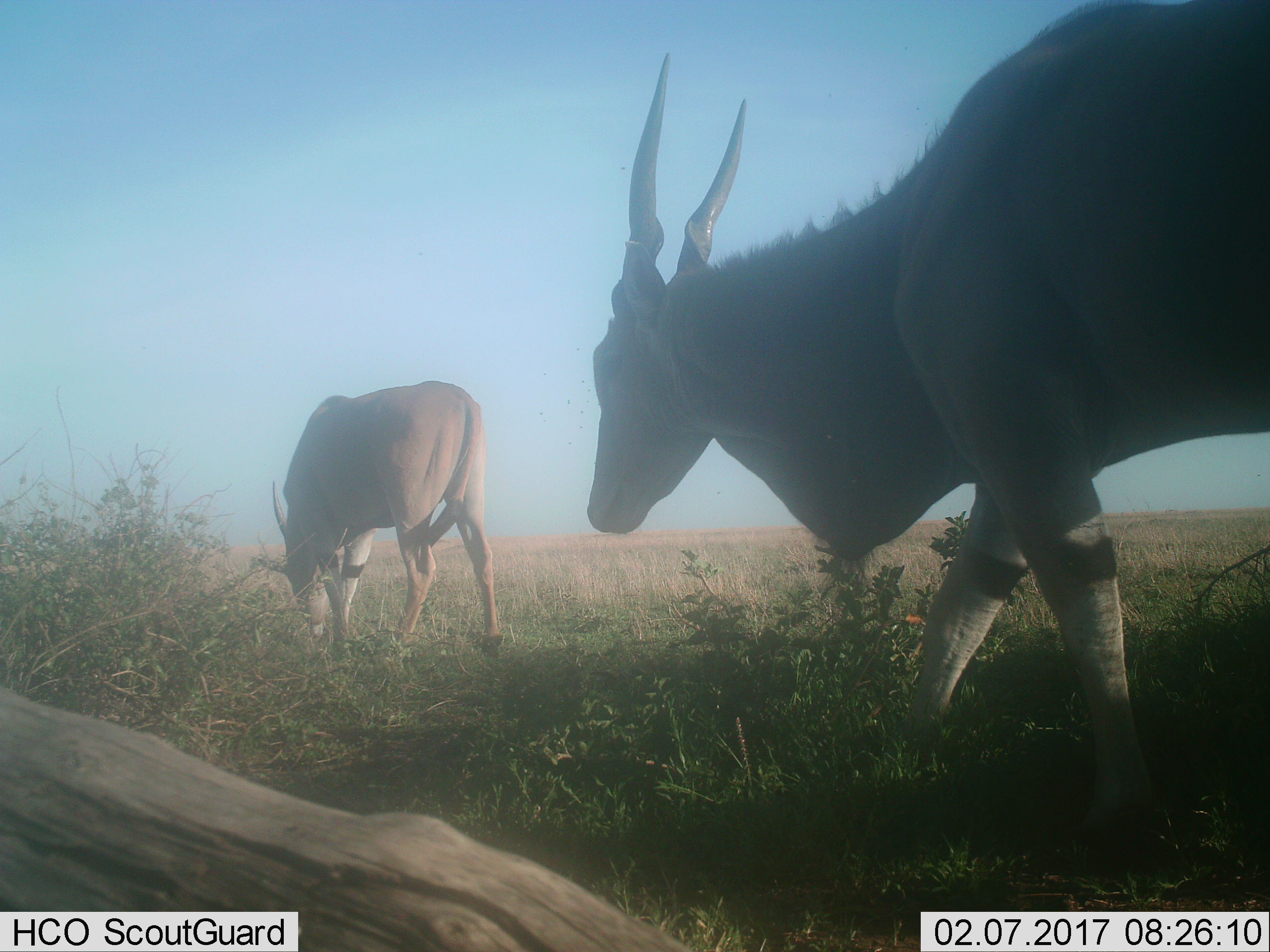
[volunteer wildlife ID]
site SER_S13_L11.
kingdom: Animalia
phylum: Chordata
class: Mammalia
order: Artiodactyla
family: Bovidae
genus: Tragelaphus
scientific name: Tragelaphus oryx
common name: eland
Eland (Tragelaphus oryx), count 2. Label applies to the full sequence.